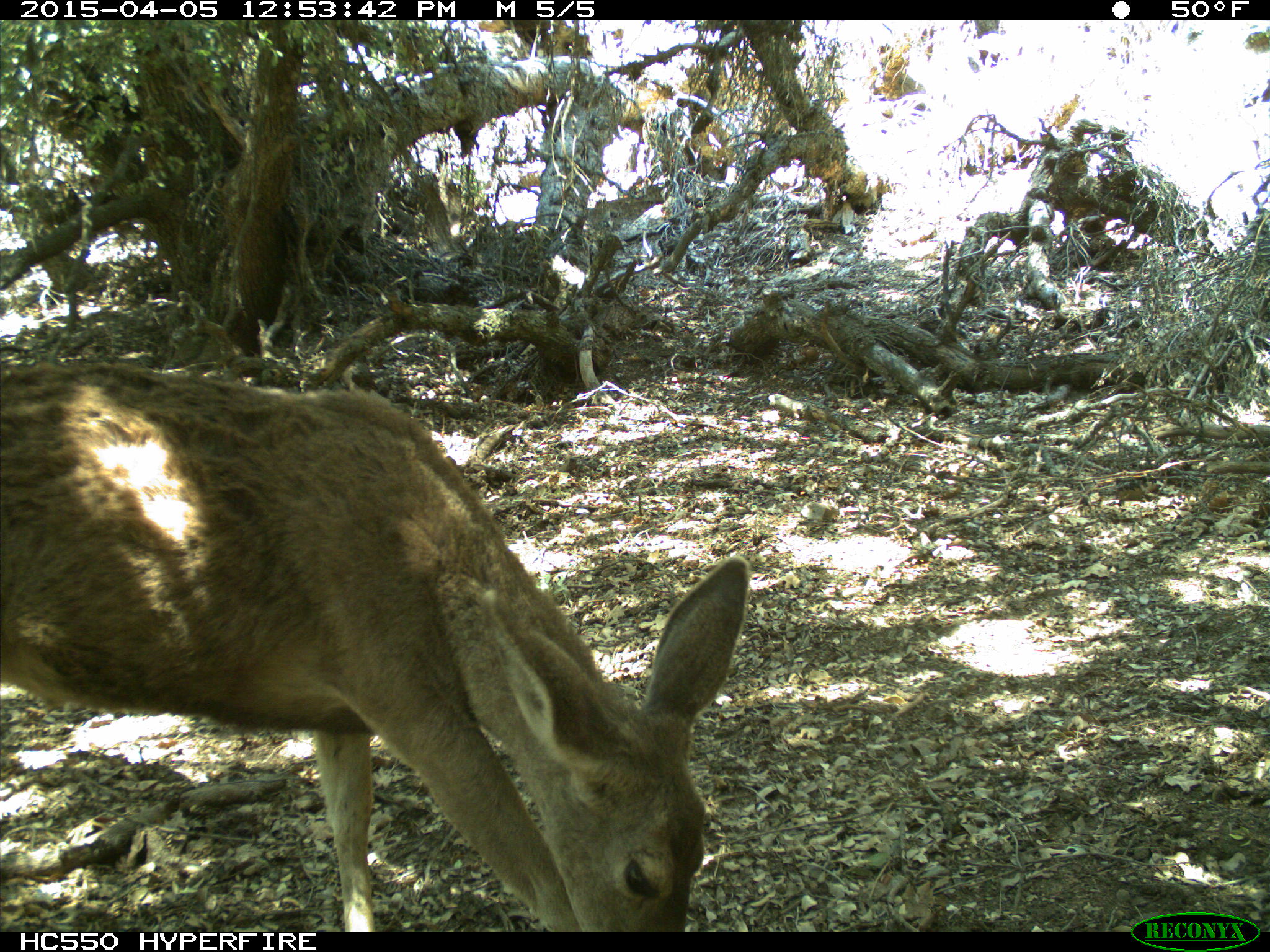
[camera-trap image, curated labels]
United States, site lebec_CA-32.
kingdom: Animalia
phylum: Chordata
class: Mammalia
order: Artiodactyla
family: Cervidae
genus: Odocoileus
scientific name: Odocoileus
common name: deer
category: unidentified deer